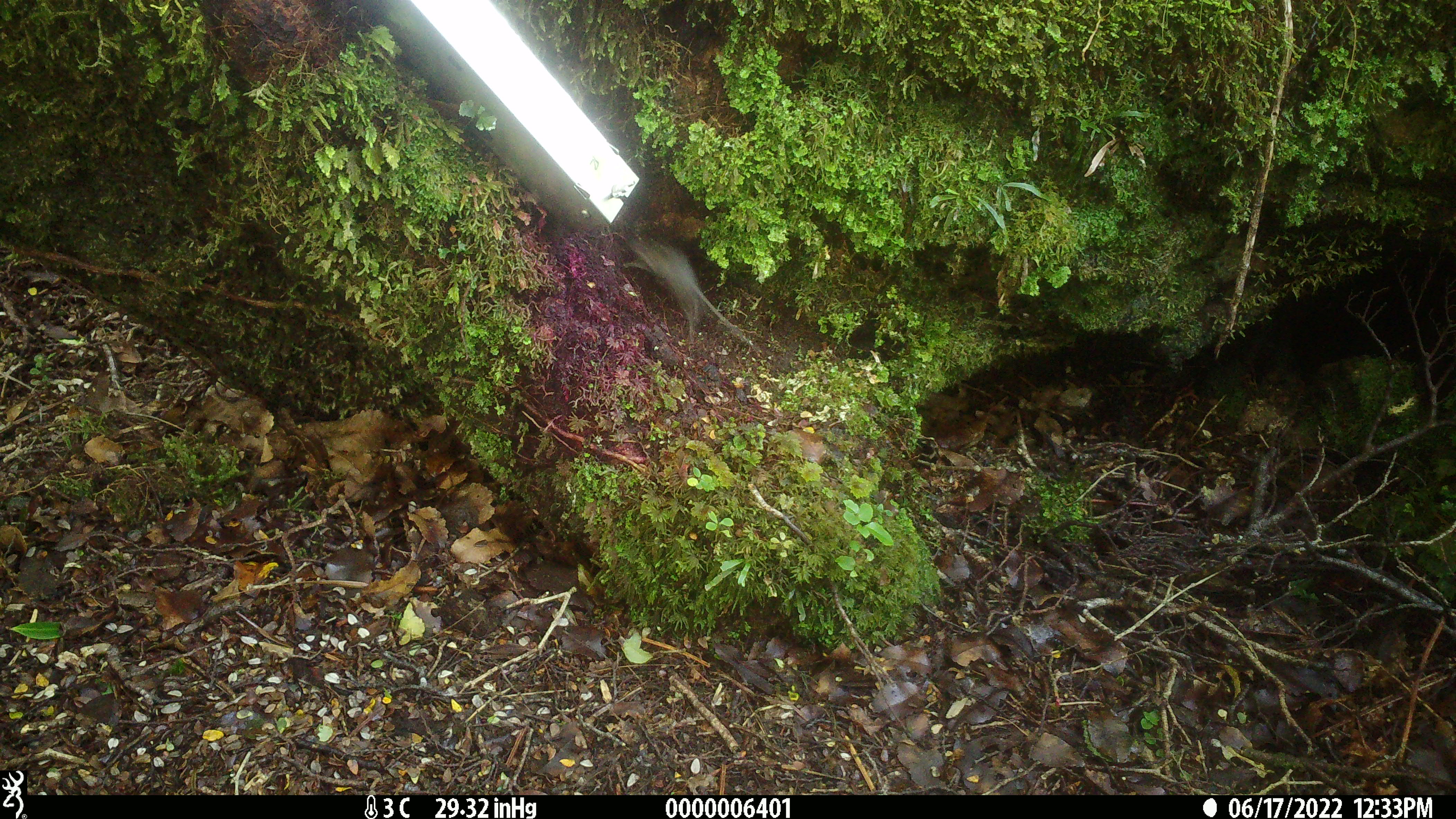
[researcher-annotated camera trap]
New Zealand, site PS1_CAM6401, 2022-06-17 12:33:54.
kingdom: Animalia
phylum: Chordata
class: Mammalia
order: Rodentia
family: Muridae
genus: Mus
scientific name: Mus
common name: mouse